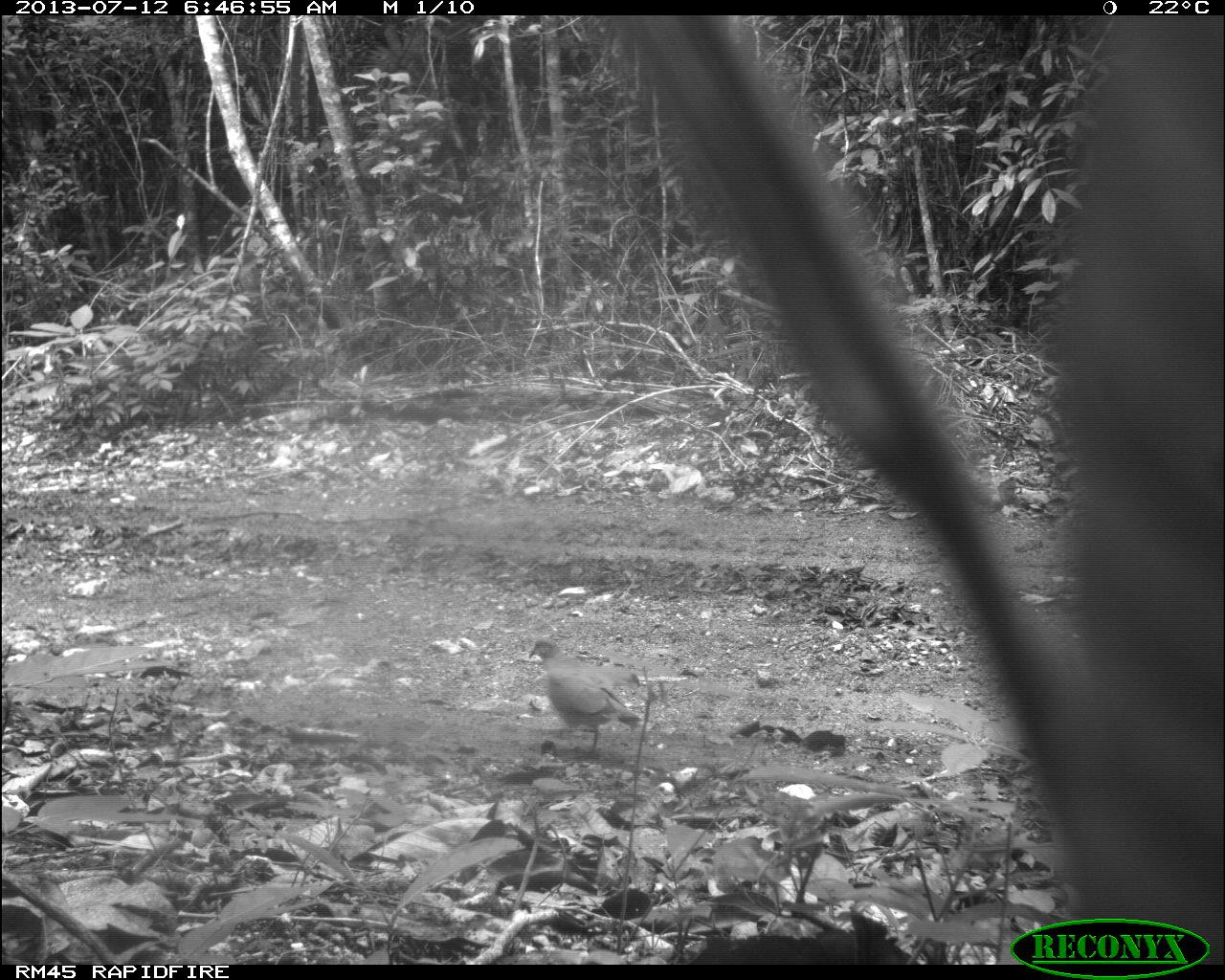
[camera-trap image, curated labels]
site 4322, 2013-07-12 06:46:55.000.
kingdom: Animalia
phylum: Chordata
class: Aves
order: Columbiformes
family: Columbidae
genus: Leptotila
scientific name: Leptotila plumbeiceps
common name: gray-headed dove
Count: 1.